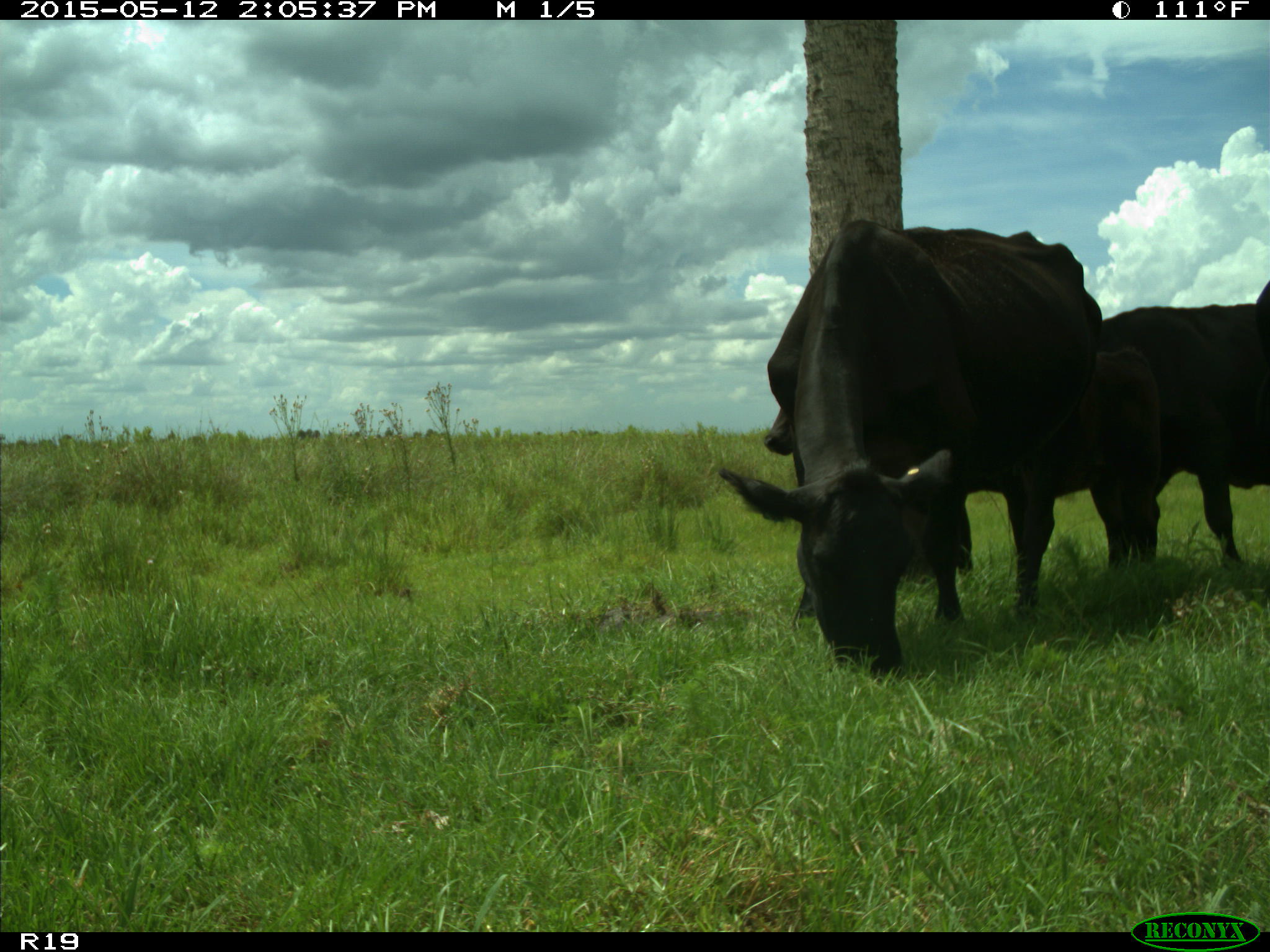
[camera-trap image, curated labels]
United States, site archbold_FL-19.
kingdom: Animalia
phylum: Chordata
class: Mammalia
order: Artiodactyla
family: Bovidae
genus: Bos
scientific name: Bos taurus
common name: domestic cow